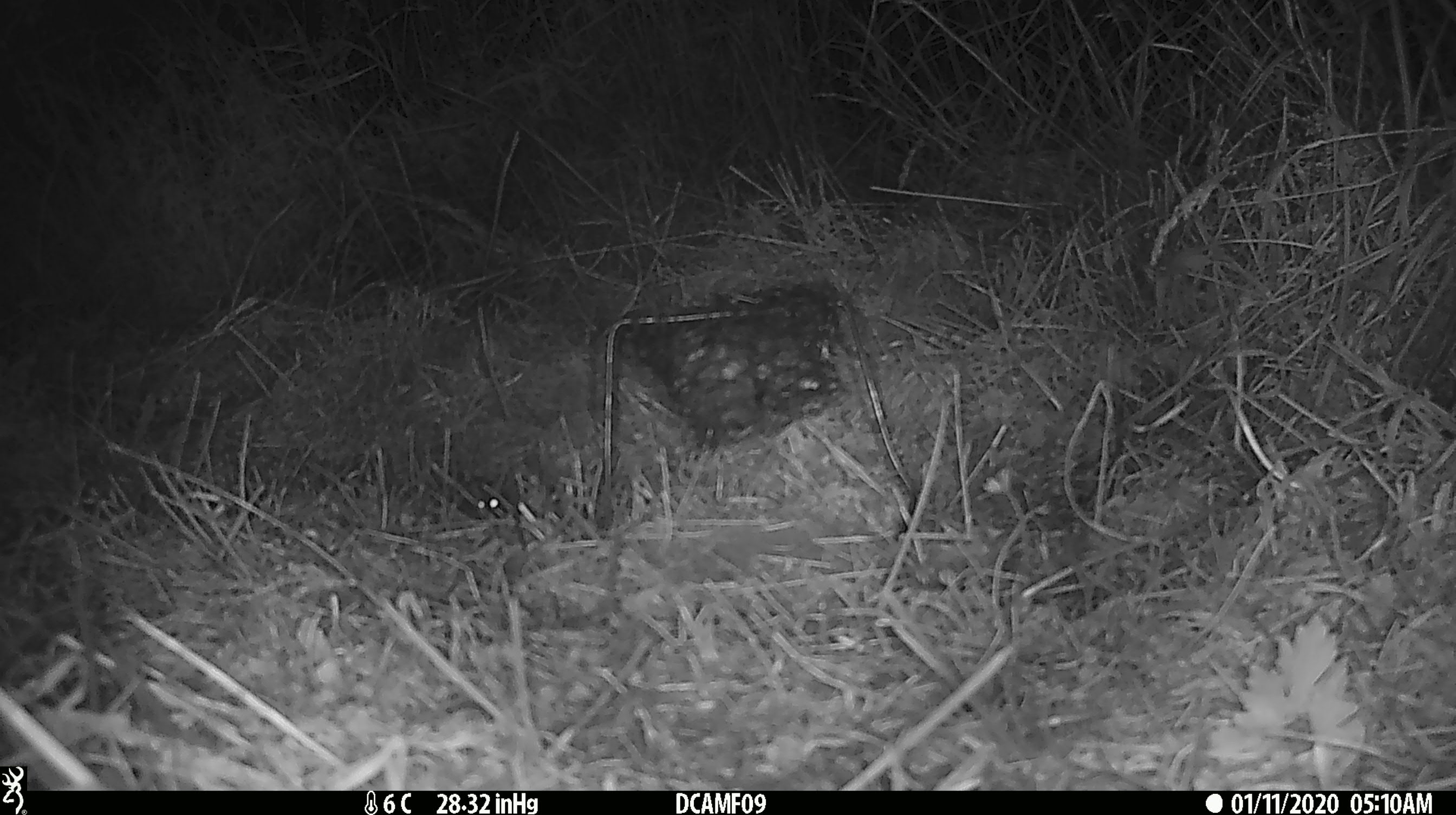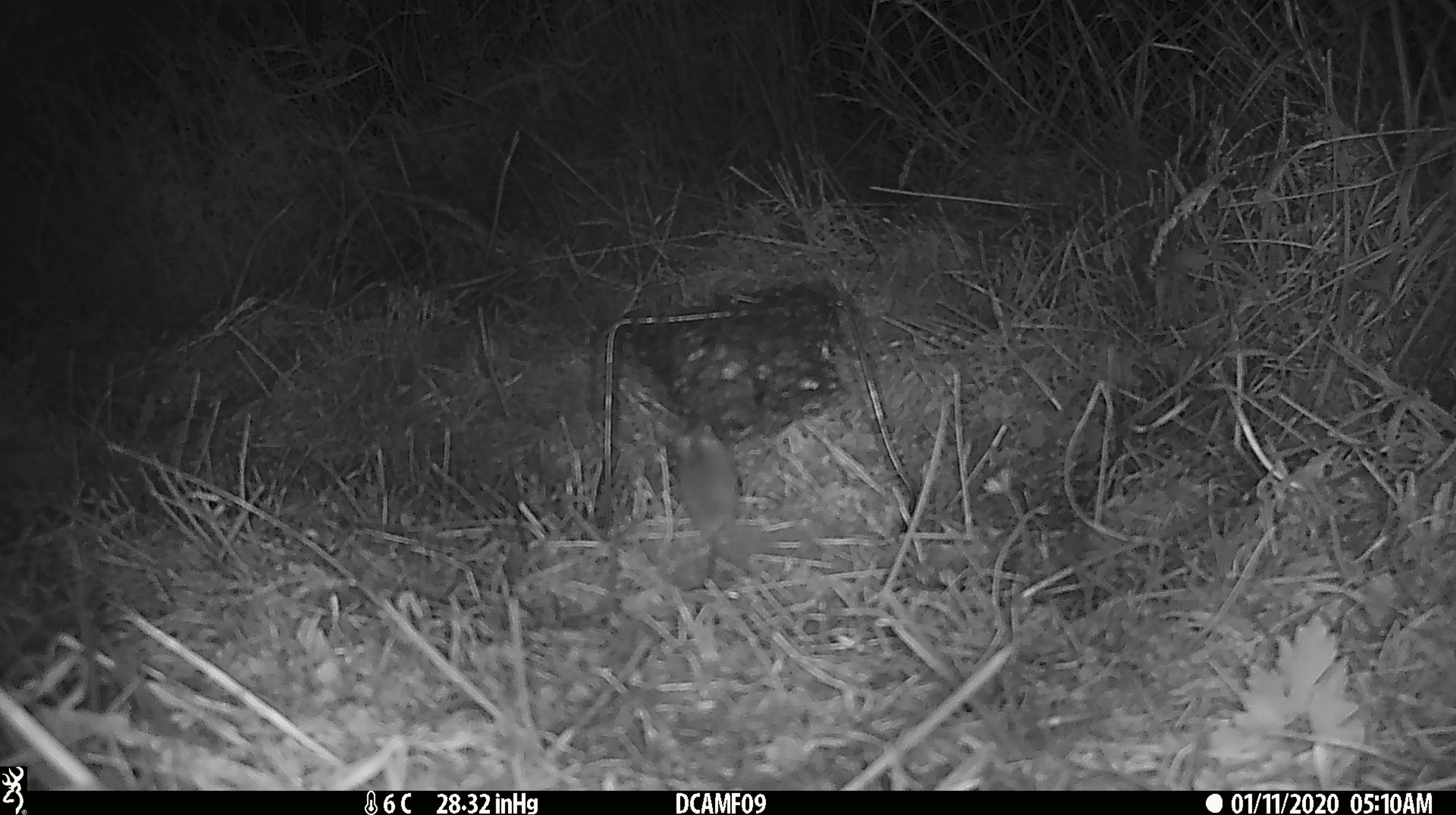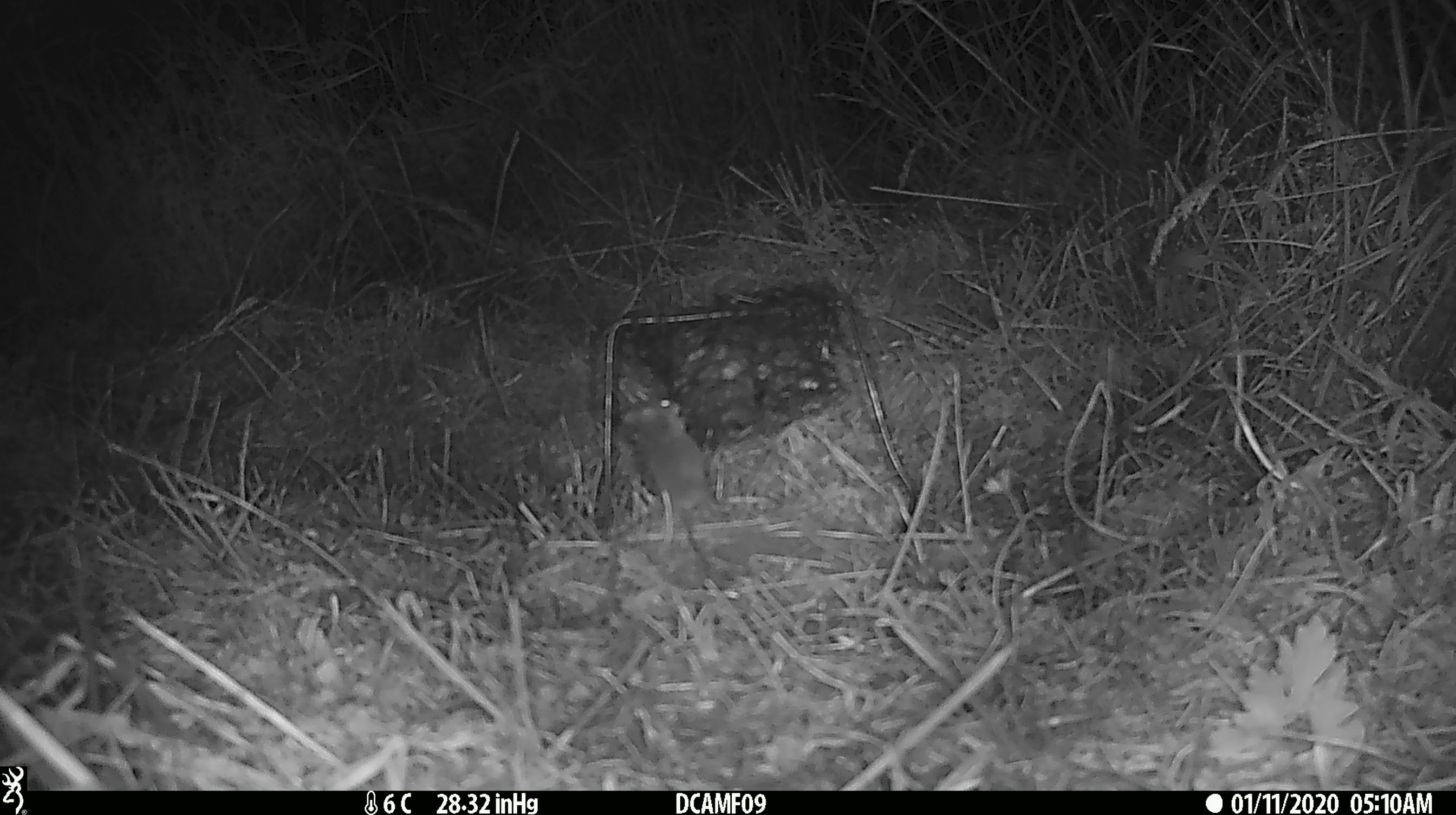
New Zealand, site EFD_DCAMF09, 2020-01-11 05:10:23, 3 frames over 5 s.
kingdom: Animalia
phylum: Chordata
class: Mammalia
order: Rodentia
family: Muridae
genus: Mus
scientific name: Mus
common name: mouse